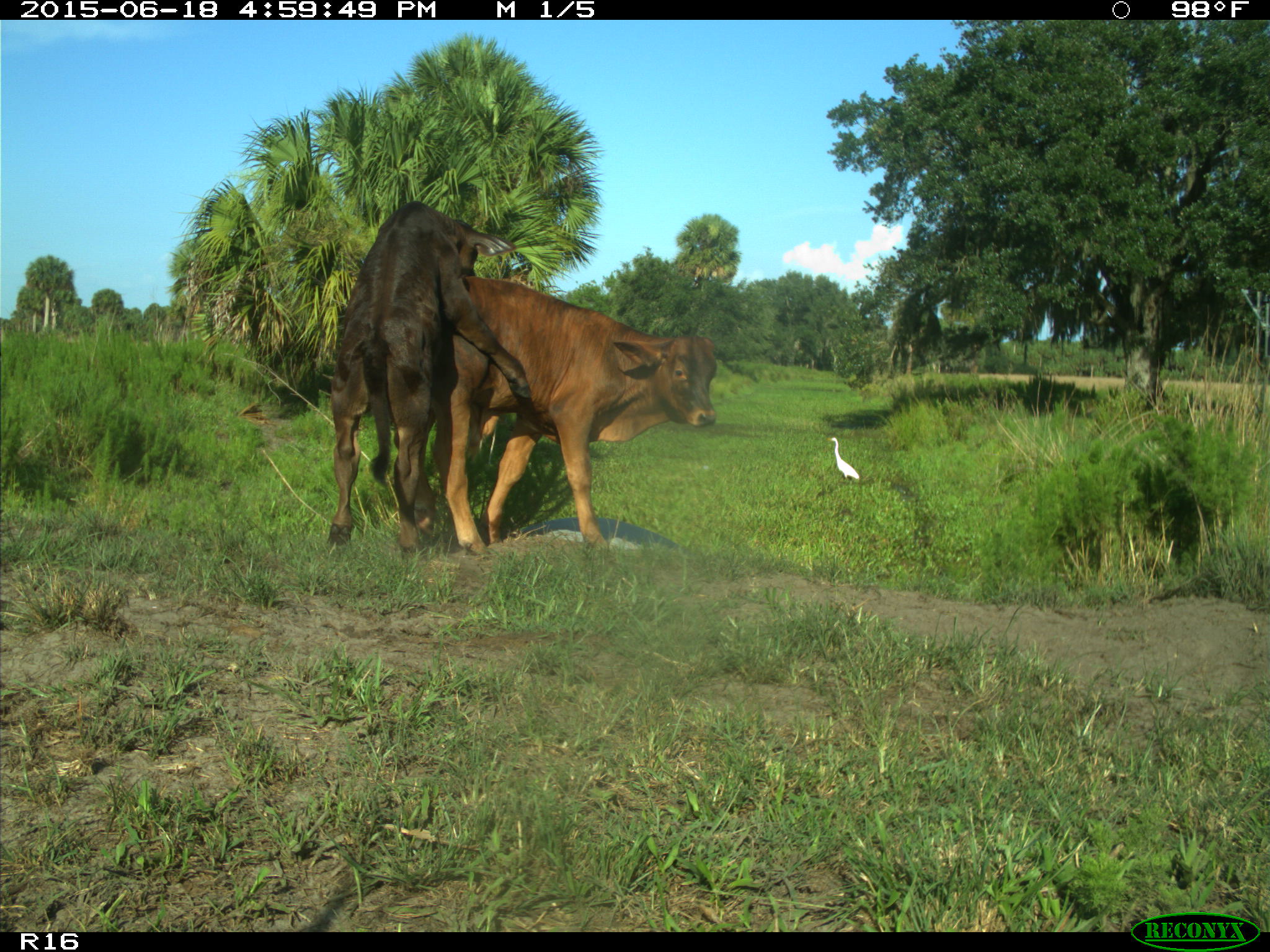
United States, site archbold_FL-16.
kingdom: Animalia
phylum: Chordata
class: Mammalia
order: Artiodactyla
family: Bovidae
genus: Bos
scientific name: Bos taurus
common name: domestic cow